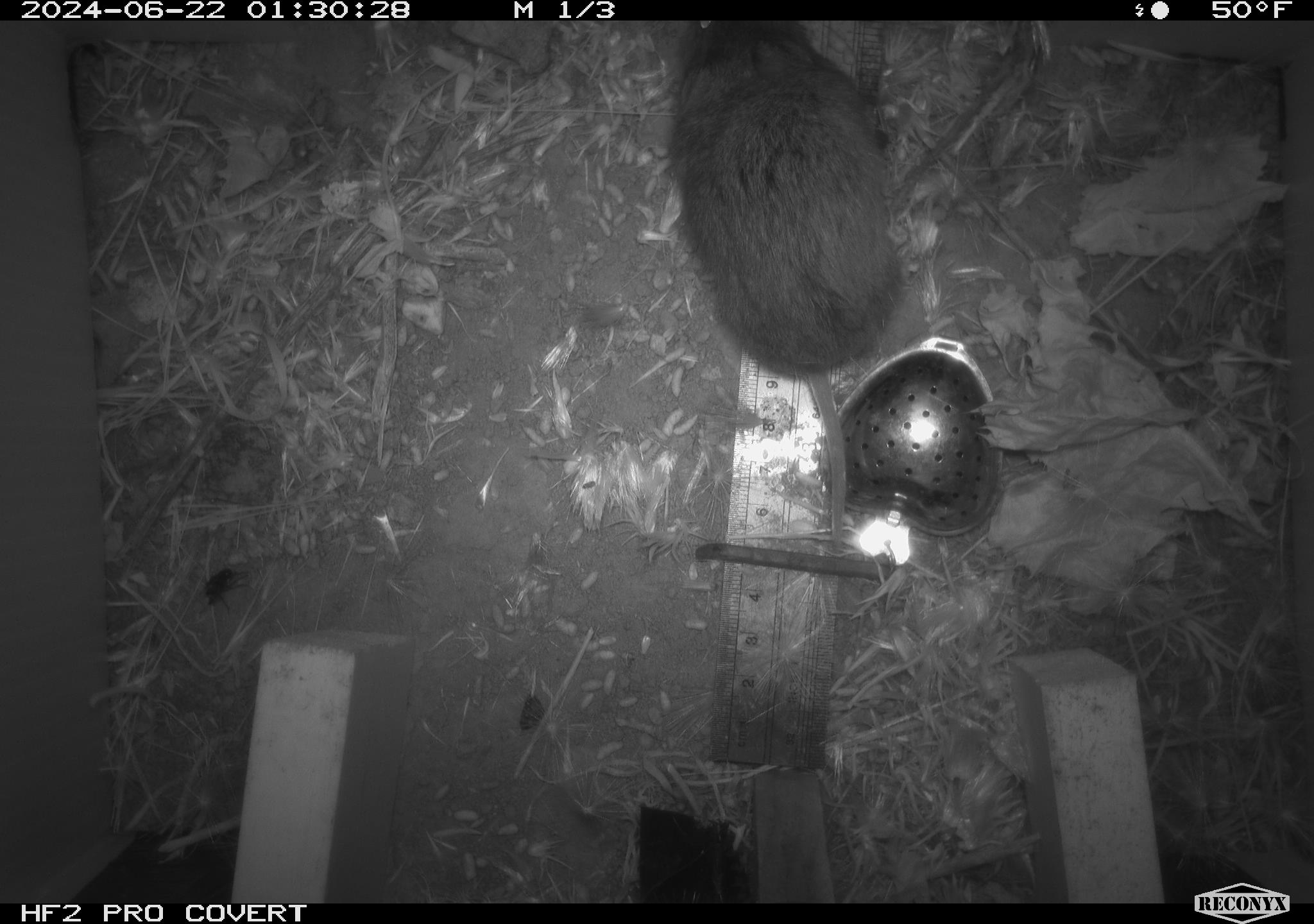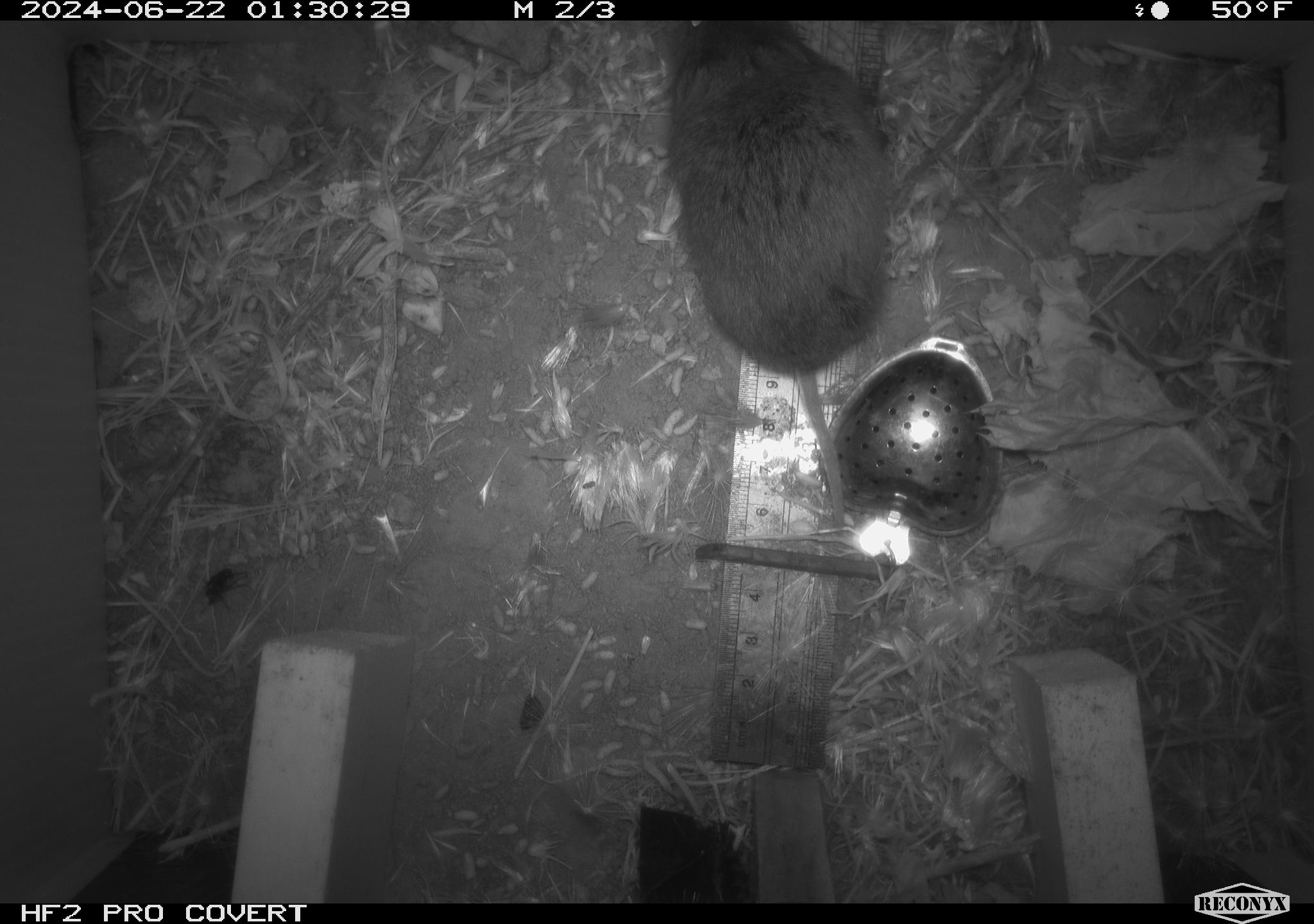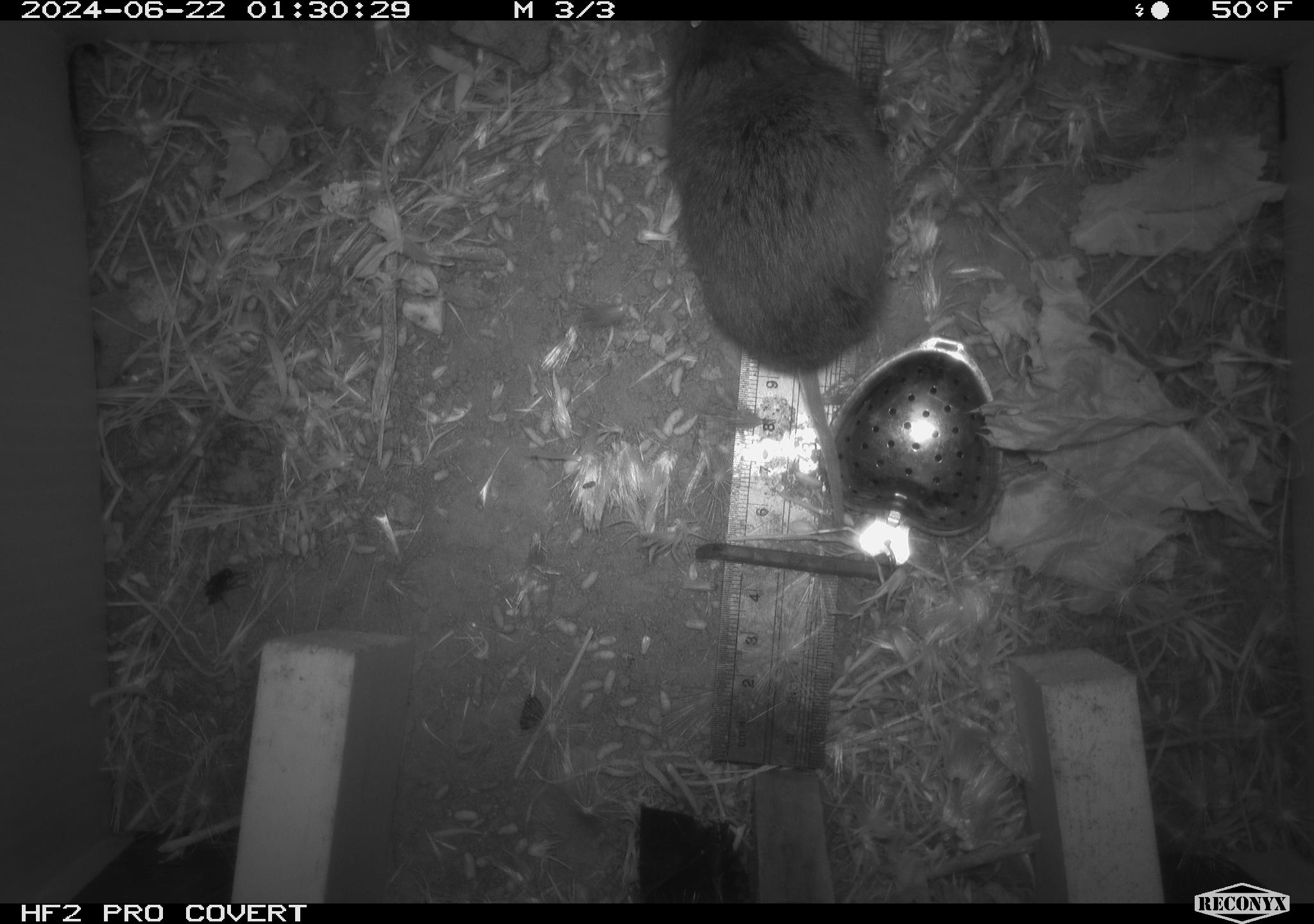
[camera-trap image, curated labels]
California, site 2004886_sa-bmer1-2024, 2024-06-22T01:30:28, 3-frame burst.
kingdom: Animalia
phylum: Chordata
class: Mammalia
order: Rodentia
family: Cricetidae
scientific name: Cricetidae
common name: hamsters, voles, lemmings, and allies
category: cricetidae family